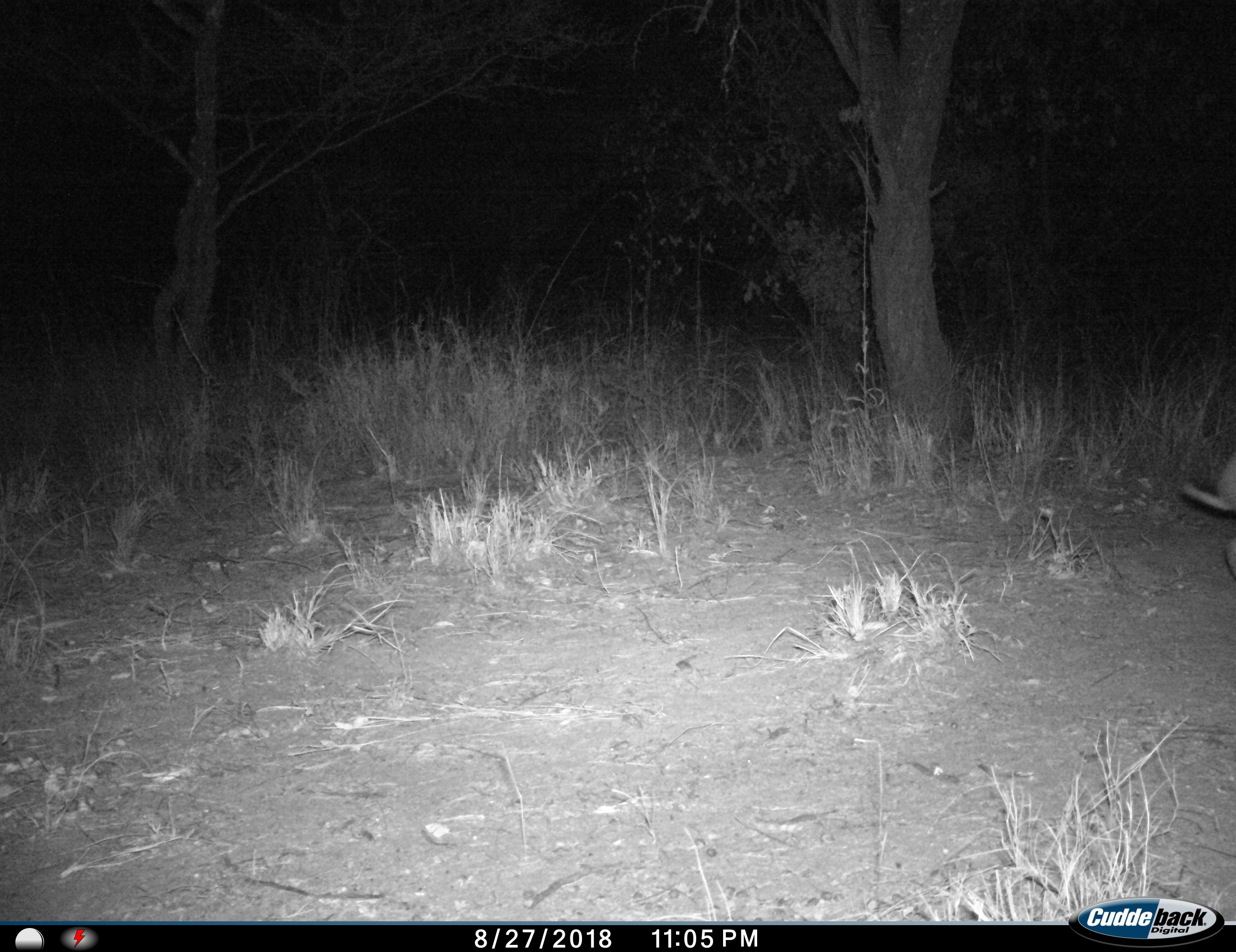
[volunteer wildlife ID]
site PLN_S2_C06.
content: unidentified animal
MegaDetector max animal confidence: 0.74